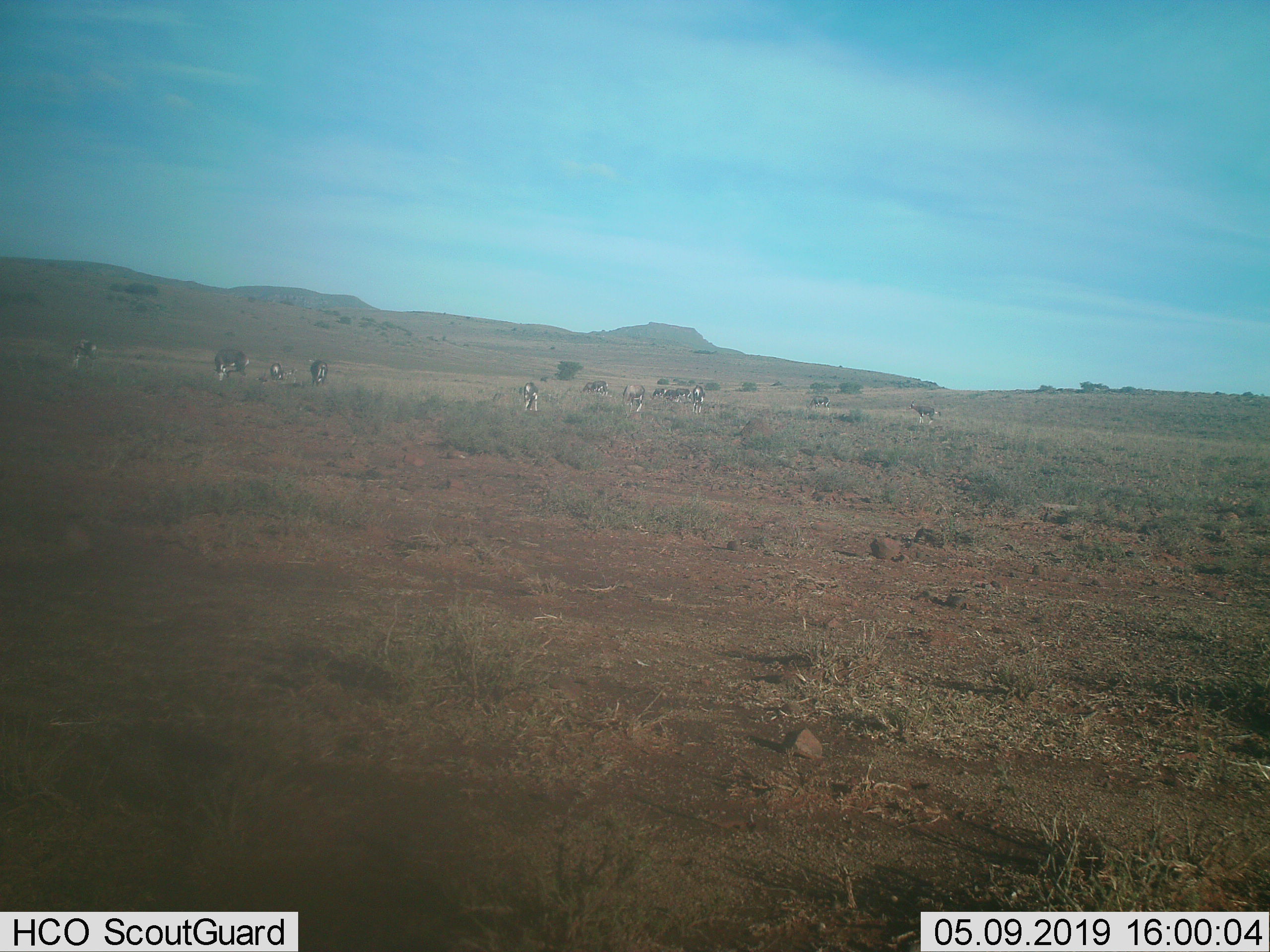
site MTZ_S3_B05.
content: unidentified animal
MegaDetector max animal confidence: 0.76